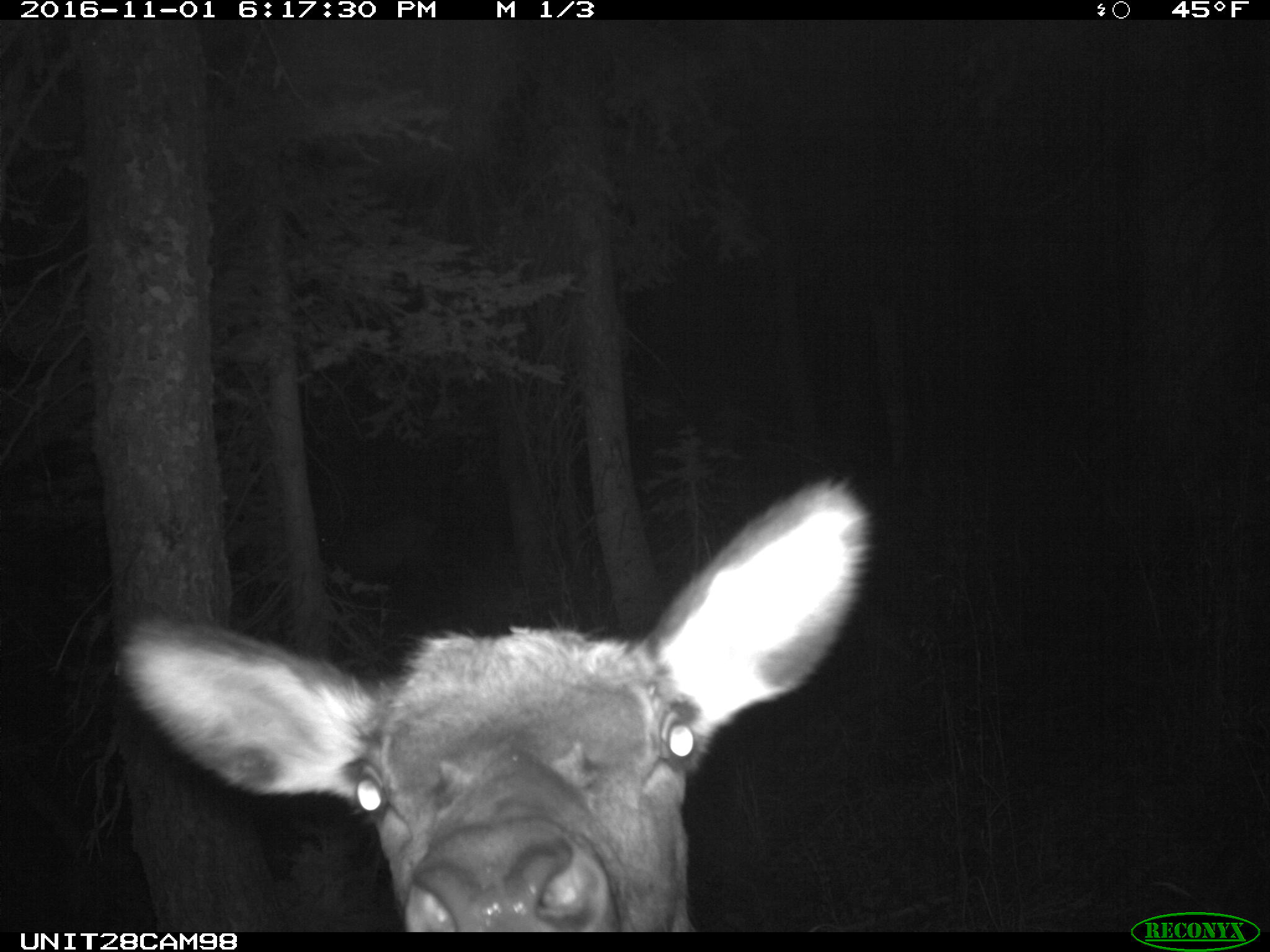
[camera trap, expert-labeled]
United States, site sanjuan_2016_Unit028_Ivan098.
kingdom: Animalia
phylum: Chordata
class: Mammalia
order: Artiodactyla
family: Cervidae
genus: Cervus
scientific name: Cervus elaphus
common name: red deer